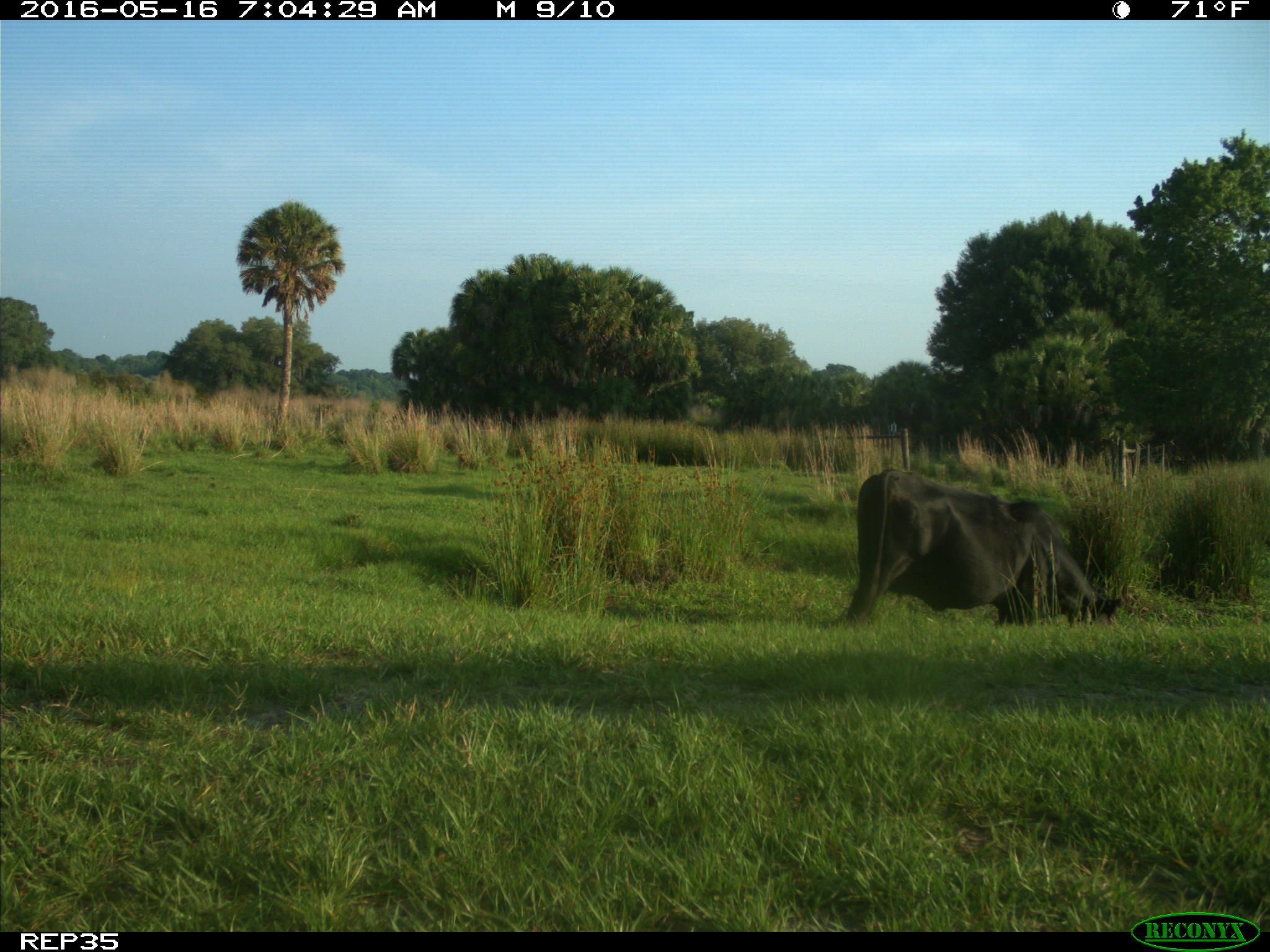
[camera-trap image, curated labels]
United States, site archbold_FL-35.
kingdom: Animalia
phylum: Chordata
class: Mammalia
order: Artiodactyla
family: Bovidae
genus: Bos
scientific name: Bos taurus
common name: domestic cow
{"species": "Bos taurus (domestic cow)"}